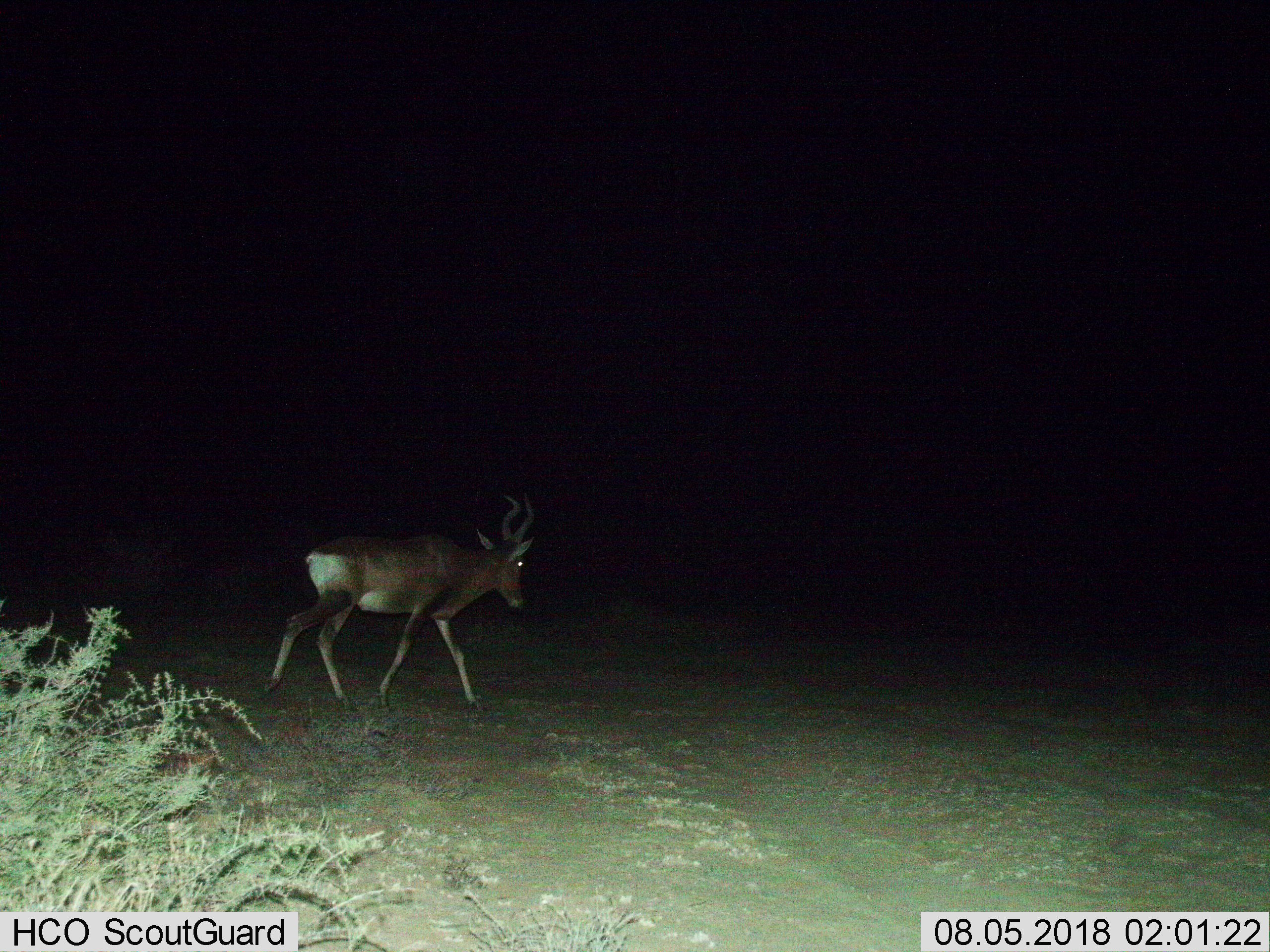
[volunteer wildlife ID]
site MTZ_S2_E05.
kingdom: Animalia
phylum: Chordata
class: Mammalia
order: Artiodactyla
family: Bovidae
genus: Alcelaphus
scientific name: Alcelaphus buselaphus caama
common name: red hartebeest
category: hartebeestred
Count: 1.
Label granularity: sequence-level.